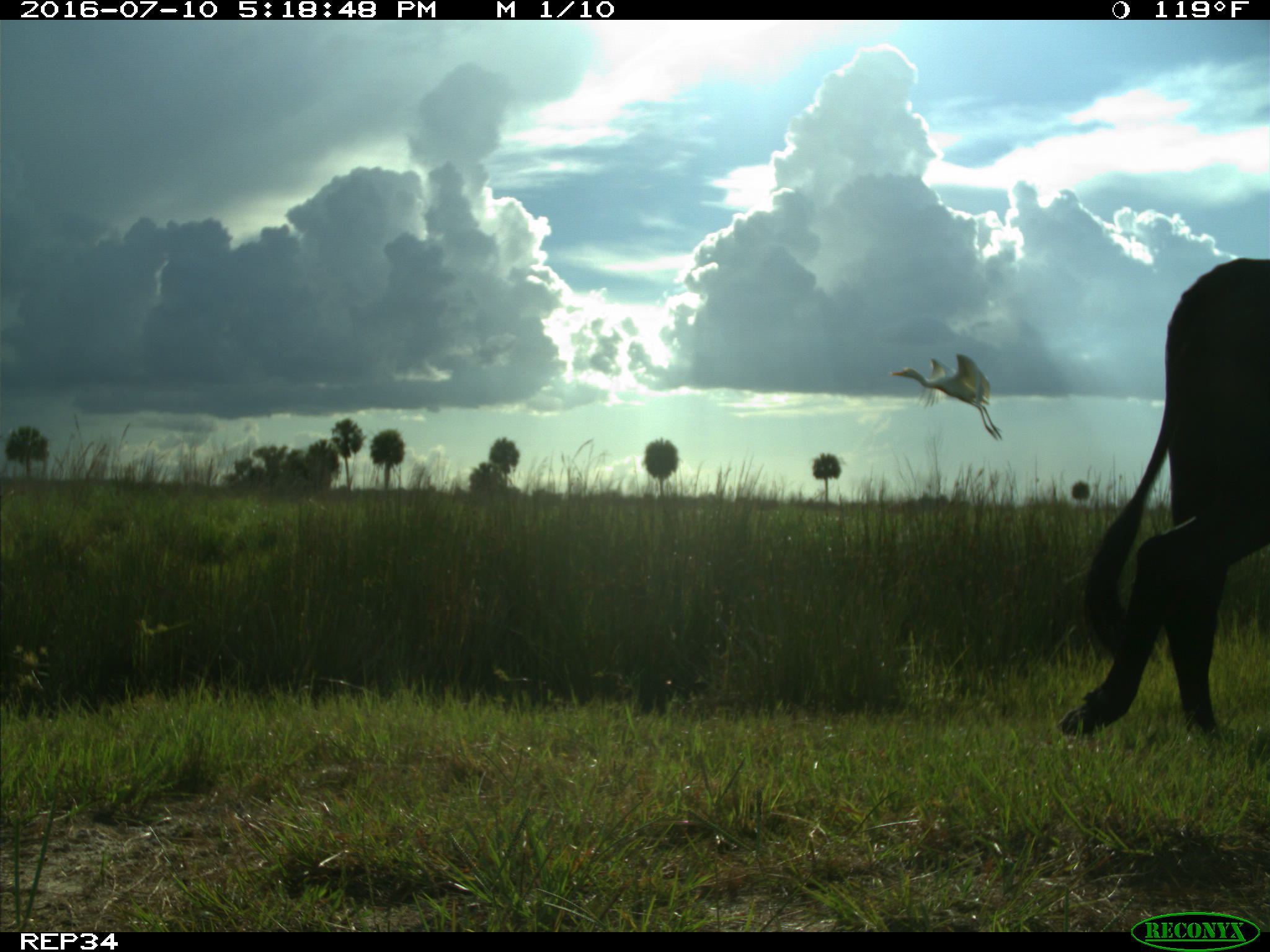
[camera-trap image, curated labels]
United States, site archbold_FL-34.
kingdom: Animalia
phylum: Chordata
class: Mammalia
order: Artiodactyla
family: Bovidae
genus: Bos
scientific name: Bos taurus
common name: domestic cow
Bos taurus (domestic cow).